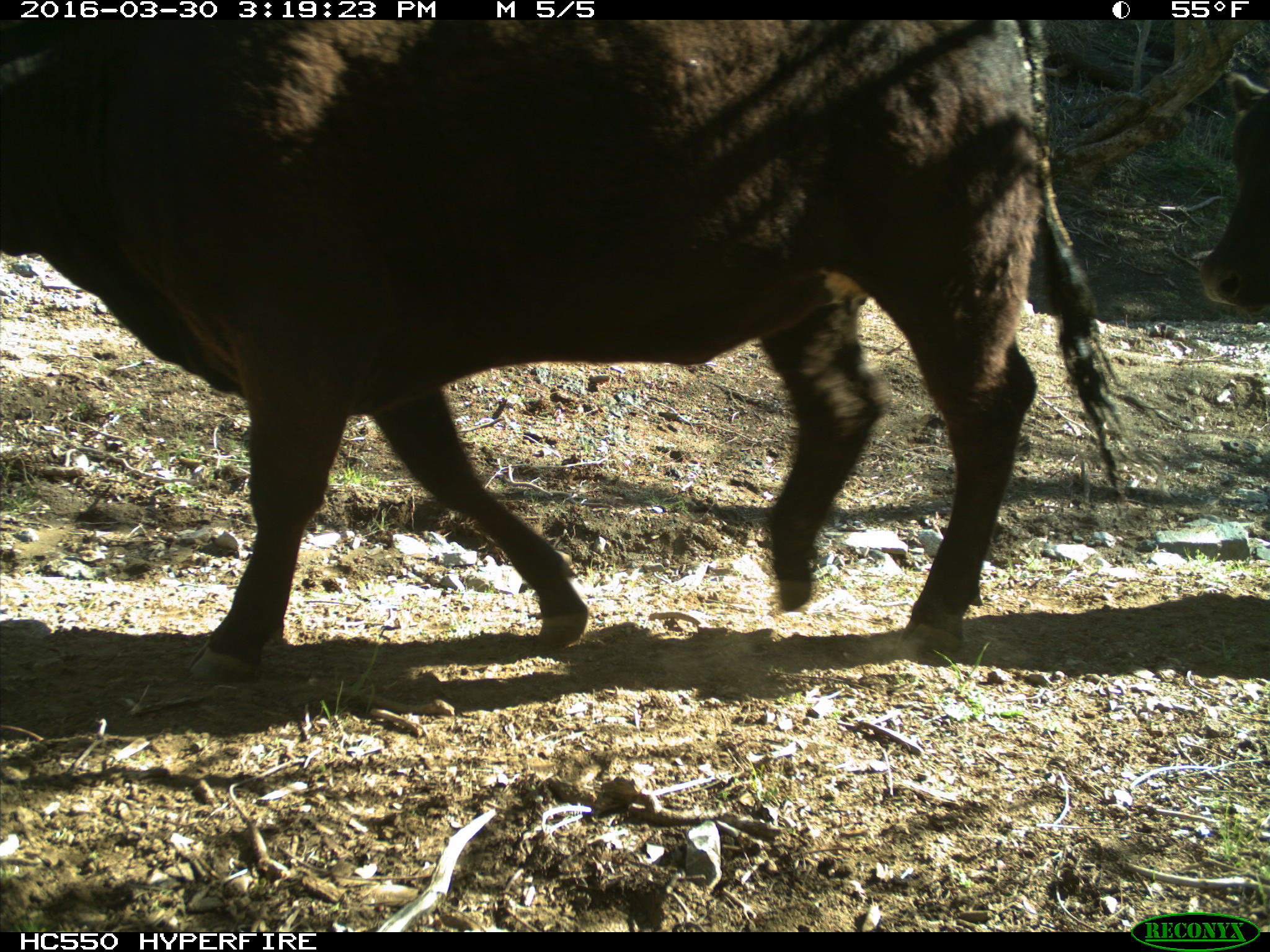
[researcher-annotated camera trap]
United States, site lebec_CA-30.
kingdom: Animalia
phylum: Chordata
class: Mammalia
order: Artiodactyla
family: Bovidae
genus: Bos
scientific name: Bos taurus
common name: domestic cow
Bos taurus (domestic cow).